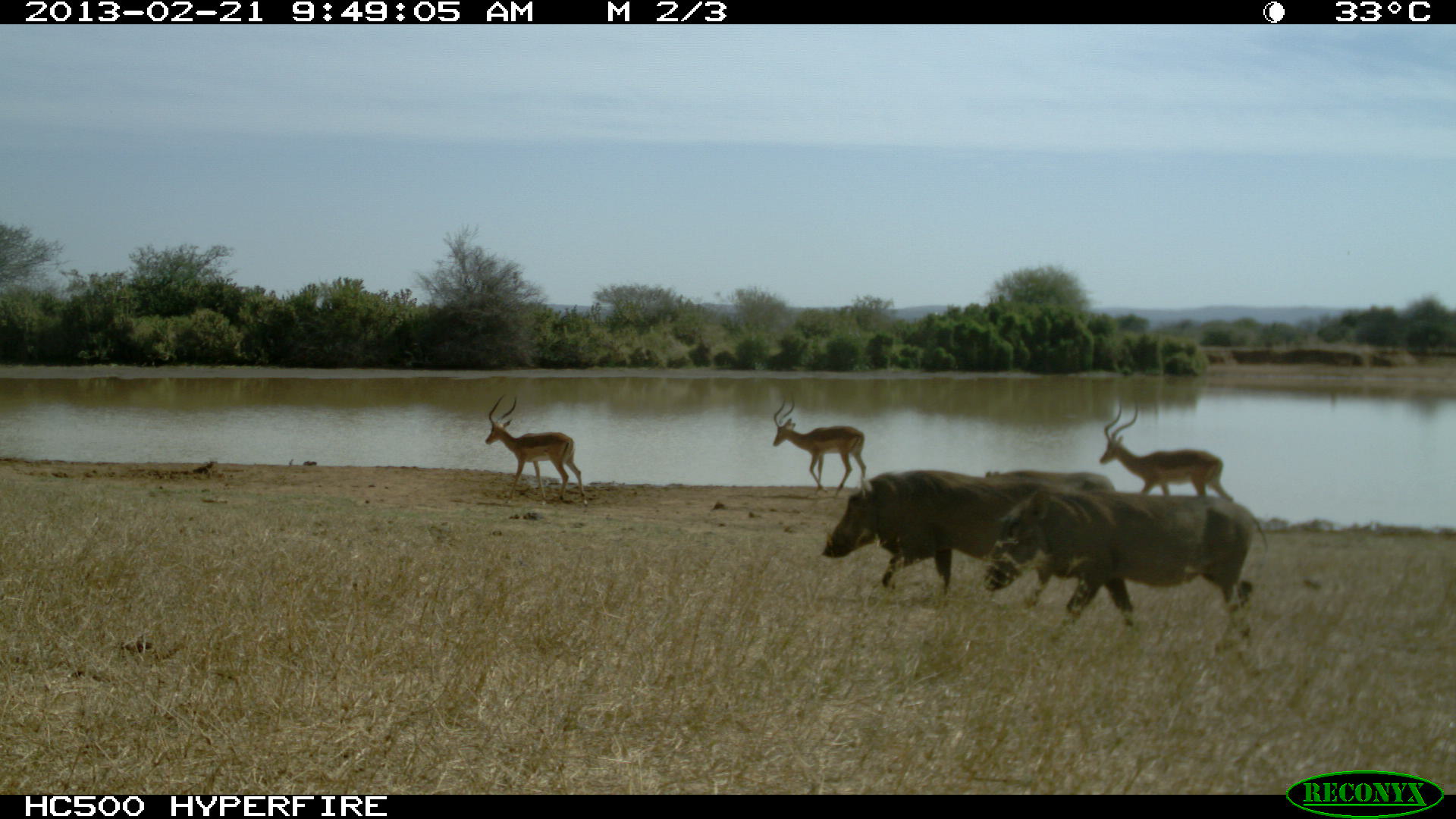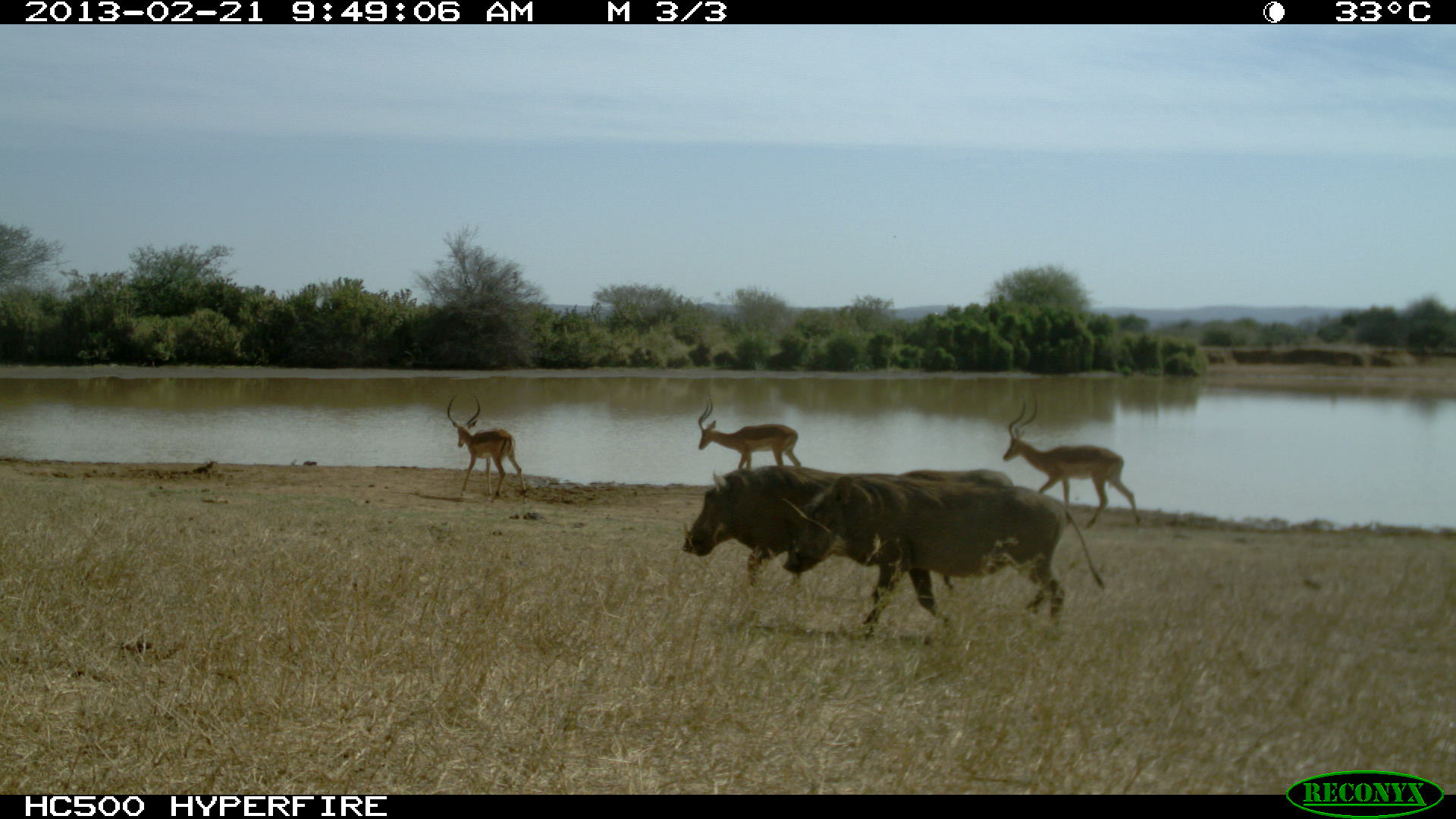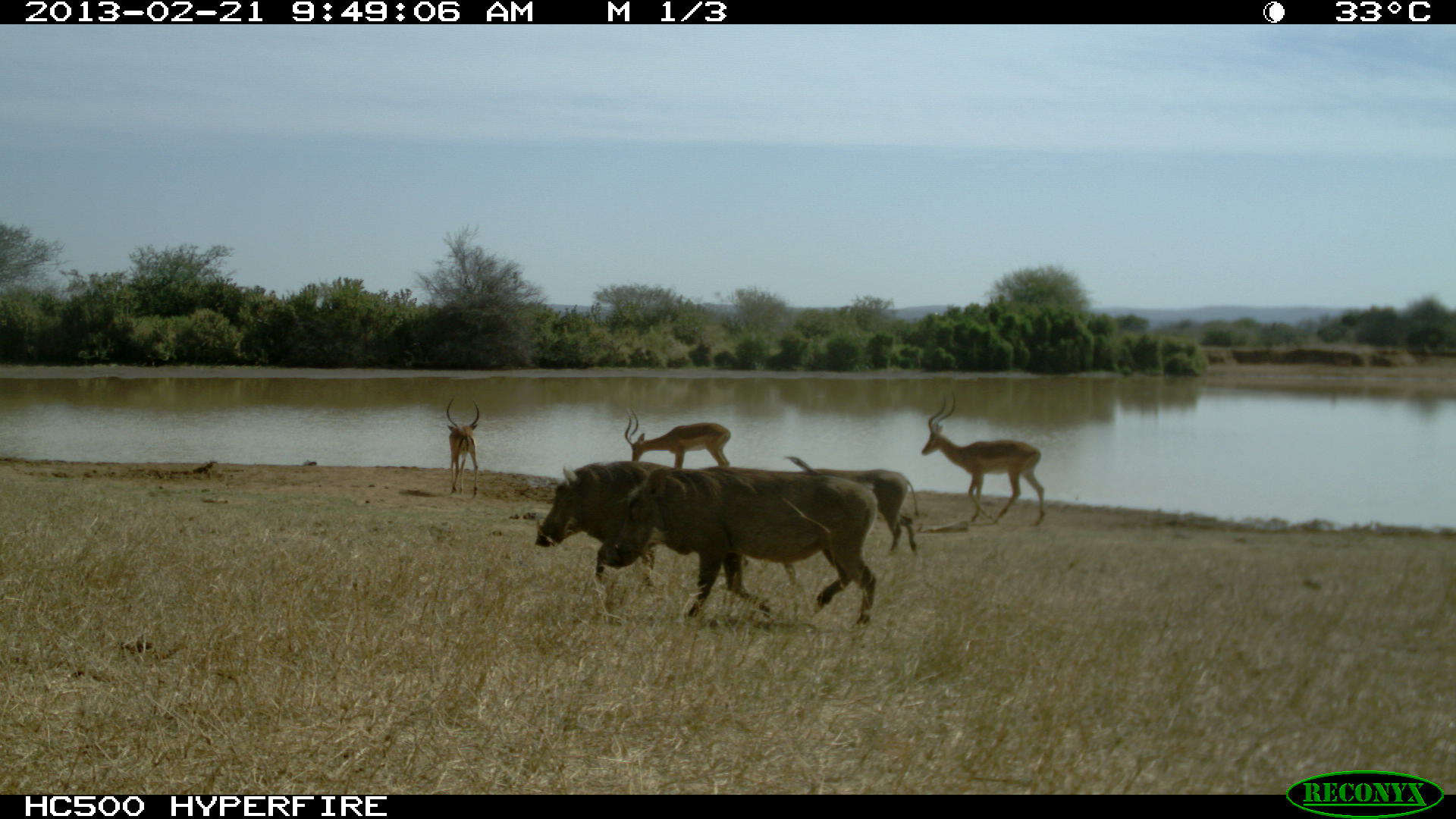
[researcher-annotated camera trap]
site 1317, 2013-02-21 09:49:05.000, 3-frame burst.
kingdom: Animalia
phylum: Chordata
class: Mammalia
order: Artiodactyla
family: Suidae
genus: Phacochoerus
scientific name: Phacochoerus africanus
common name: common warthog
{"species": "Phacochoerus africanus (common warthog)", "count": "3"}